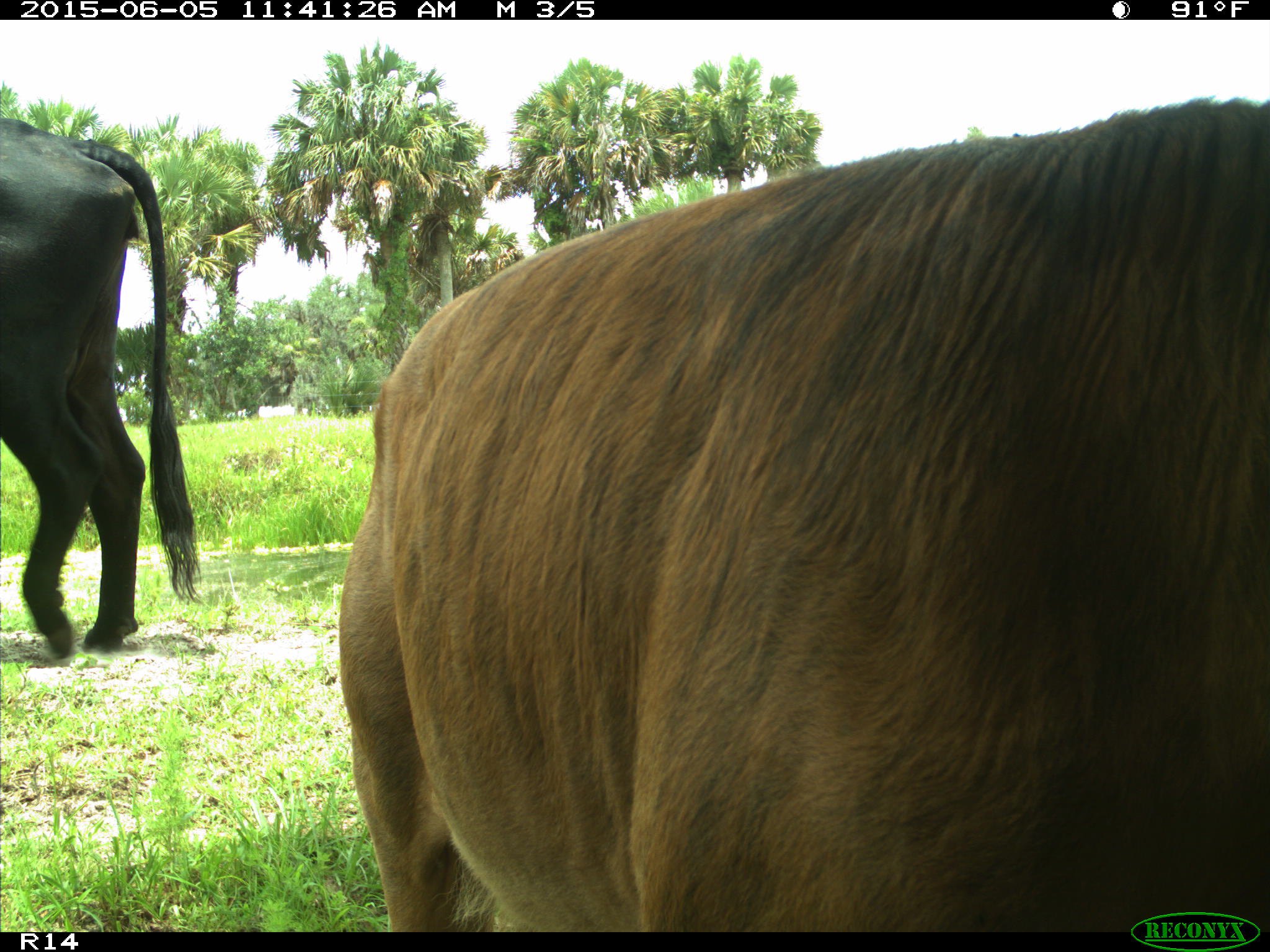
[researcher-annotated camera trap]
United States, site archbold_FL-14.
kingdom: Animalia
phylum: Chordata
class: Mammalia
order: Artiodactyla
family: Bovidae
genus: Bos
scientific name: Bos taurus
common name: domestic cow